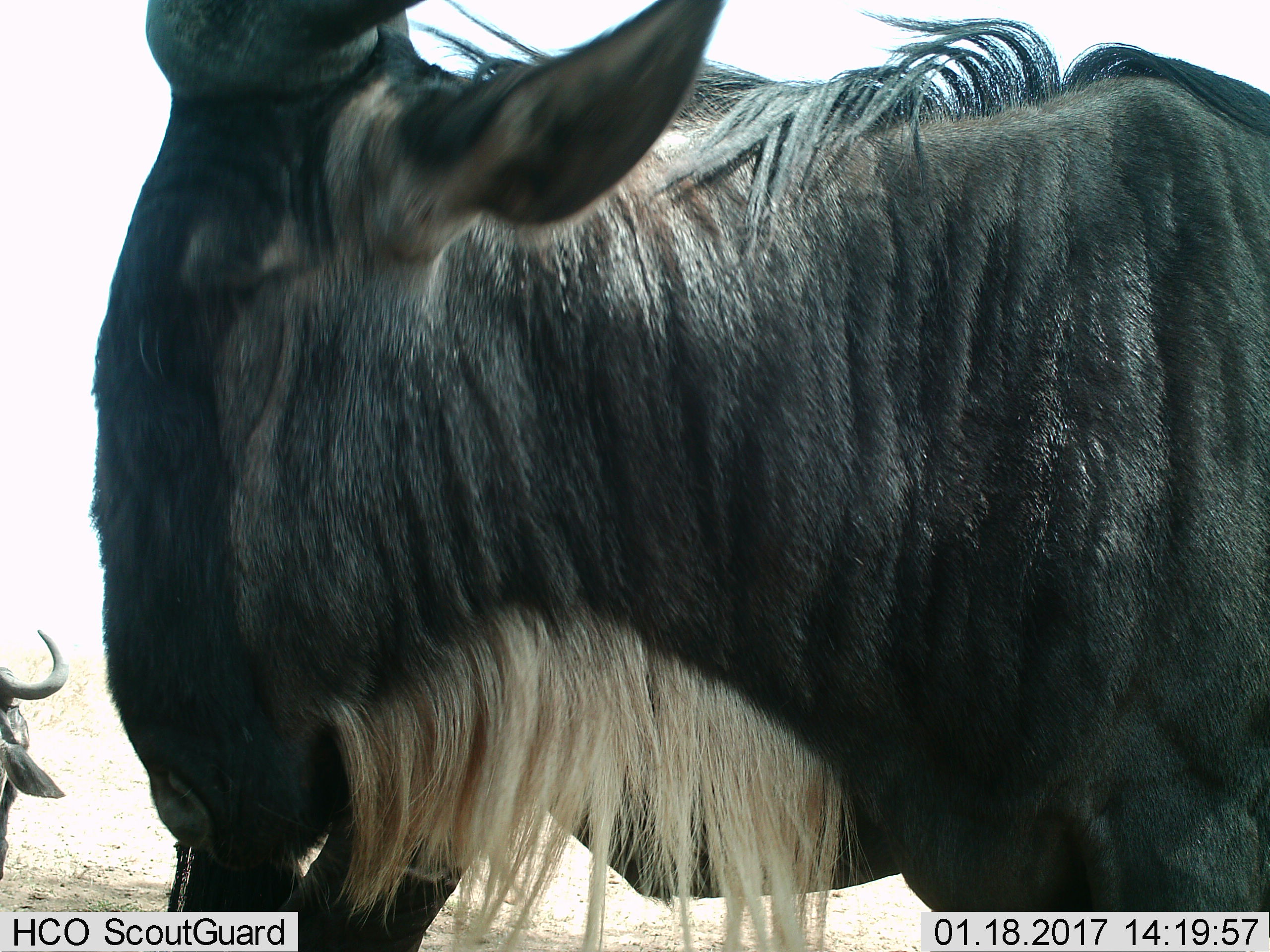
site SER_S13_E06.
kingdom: Animalia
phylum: Chordata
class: Mammalia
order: Artiodactyla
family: Bovidae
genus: Connochaetes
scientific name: Connochaetes taurinus taurinus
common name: blue wildebeest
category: wildebeestblue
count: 2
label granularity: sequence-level